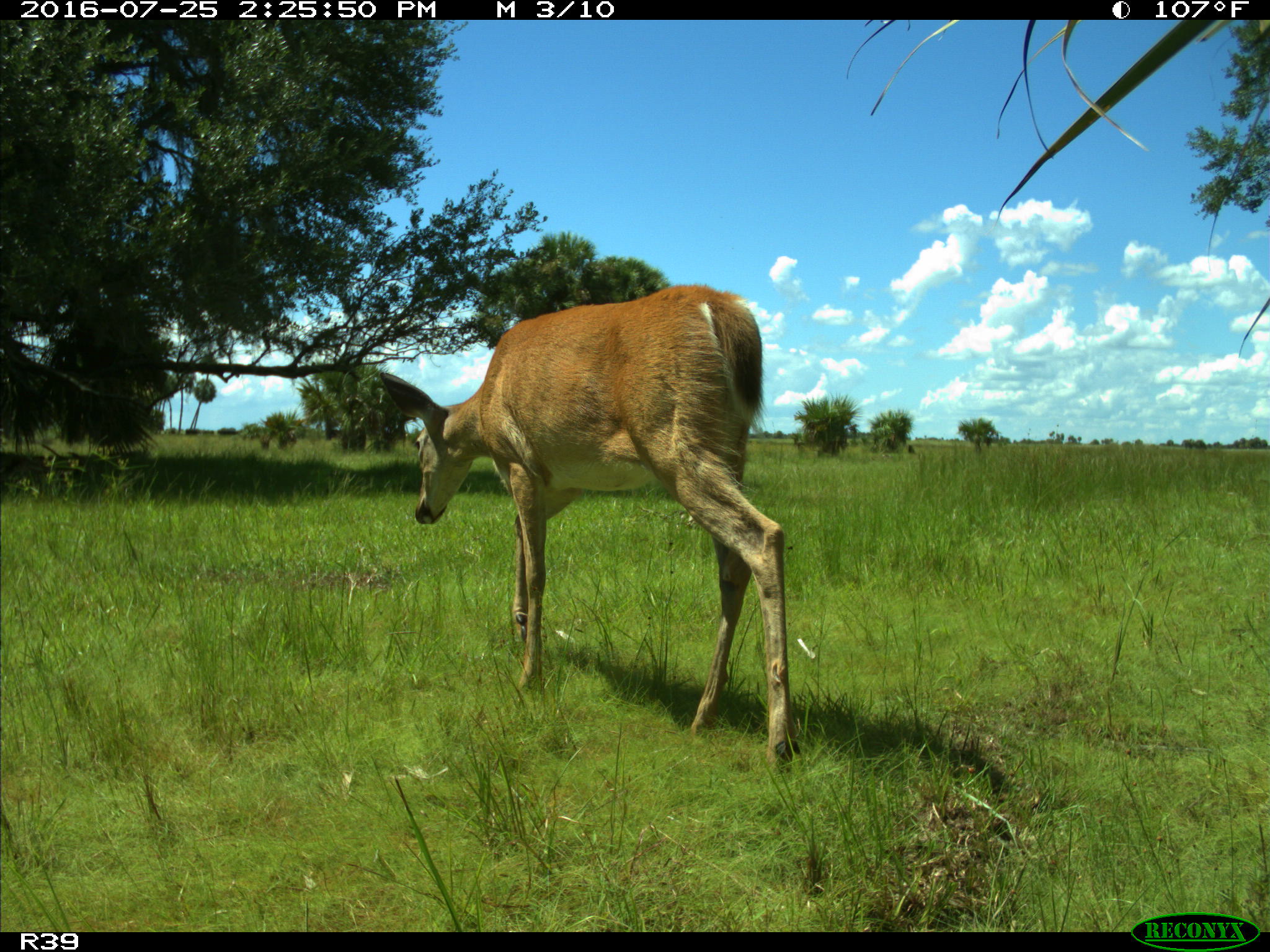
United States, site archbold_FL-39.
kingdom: Animalia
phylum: Chordata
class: Mammalia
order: Artiodactyla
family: Cervidae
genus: Odocoileus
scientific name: Odocoileus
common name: deer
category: unidentified deer